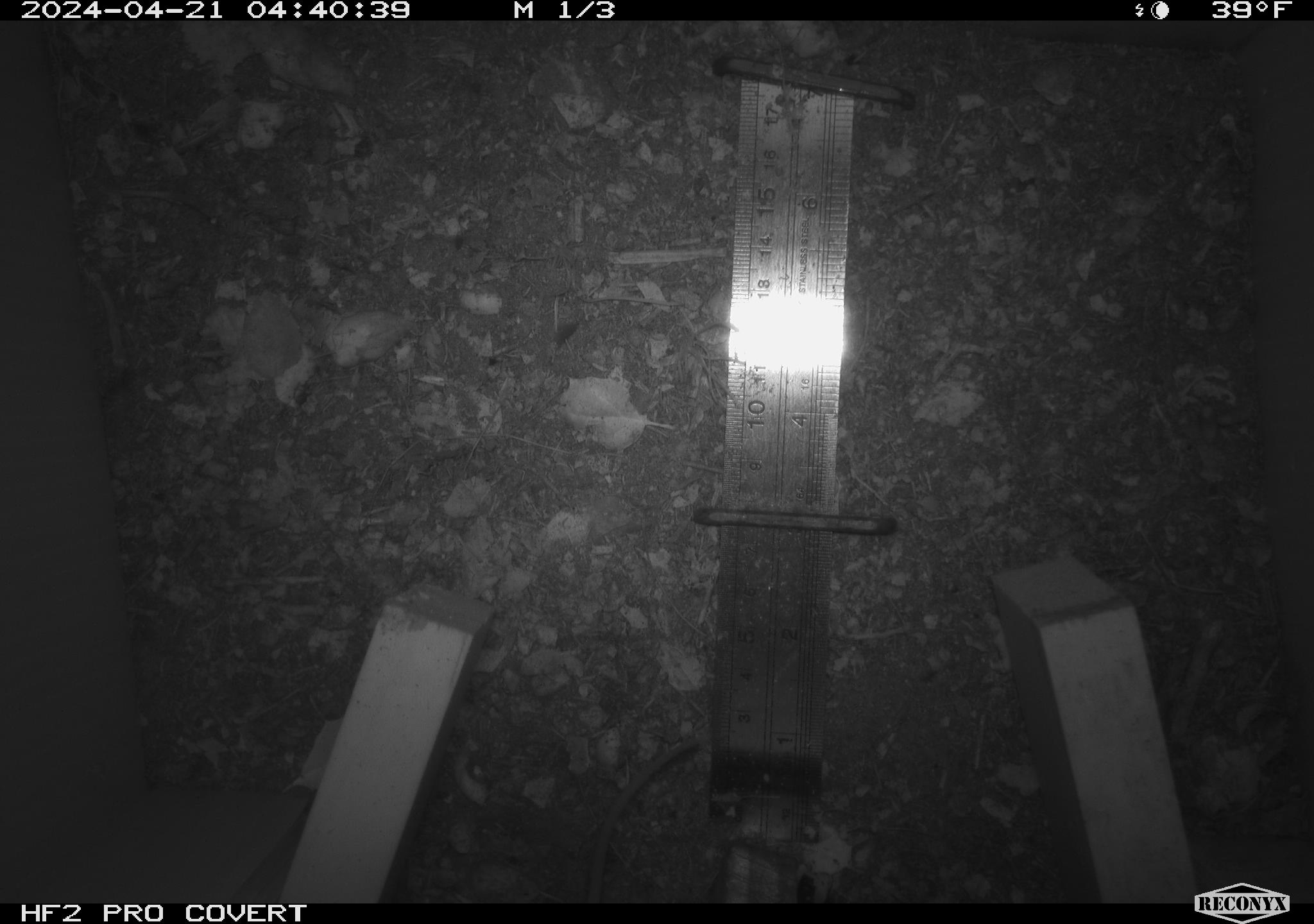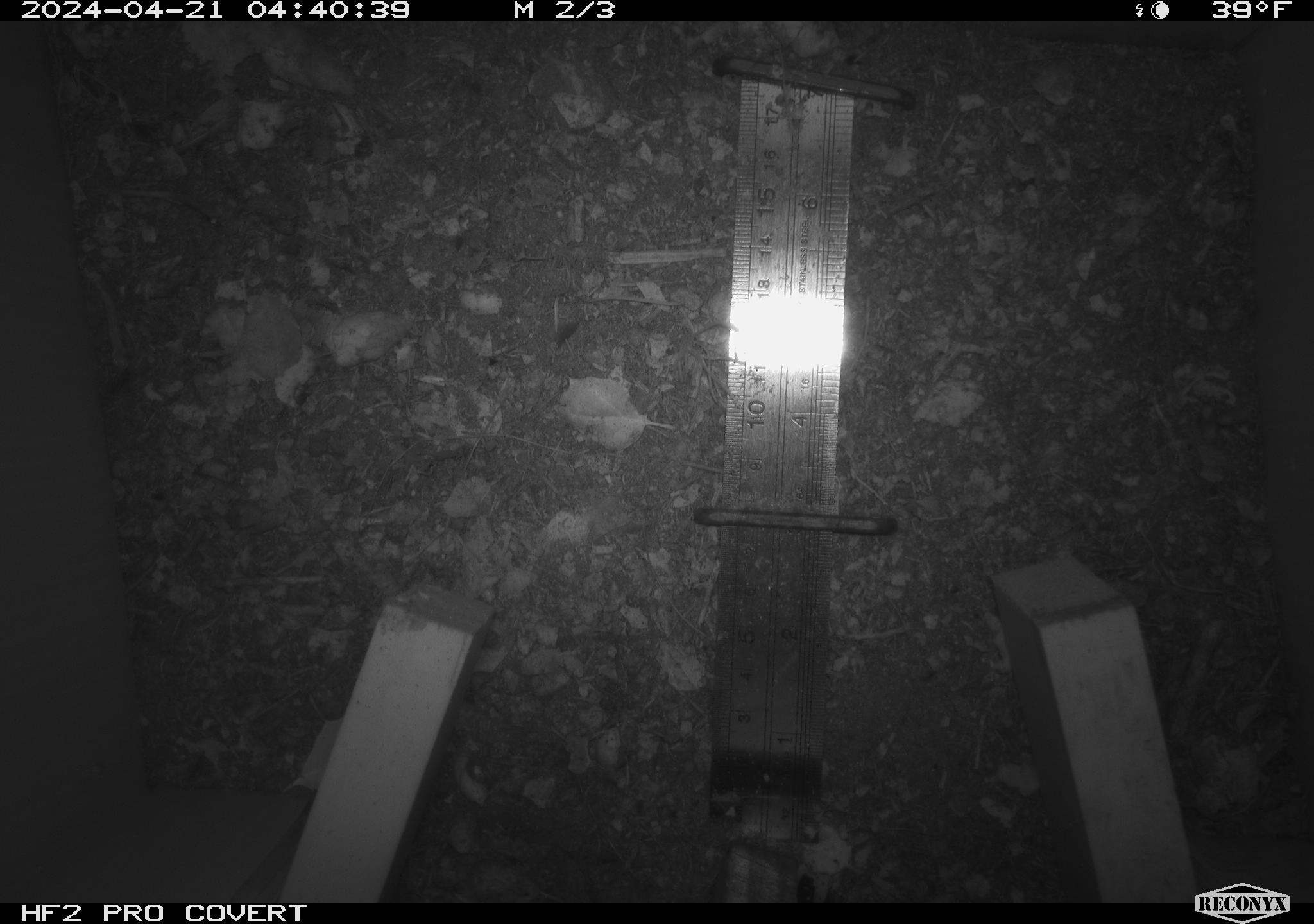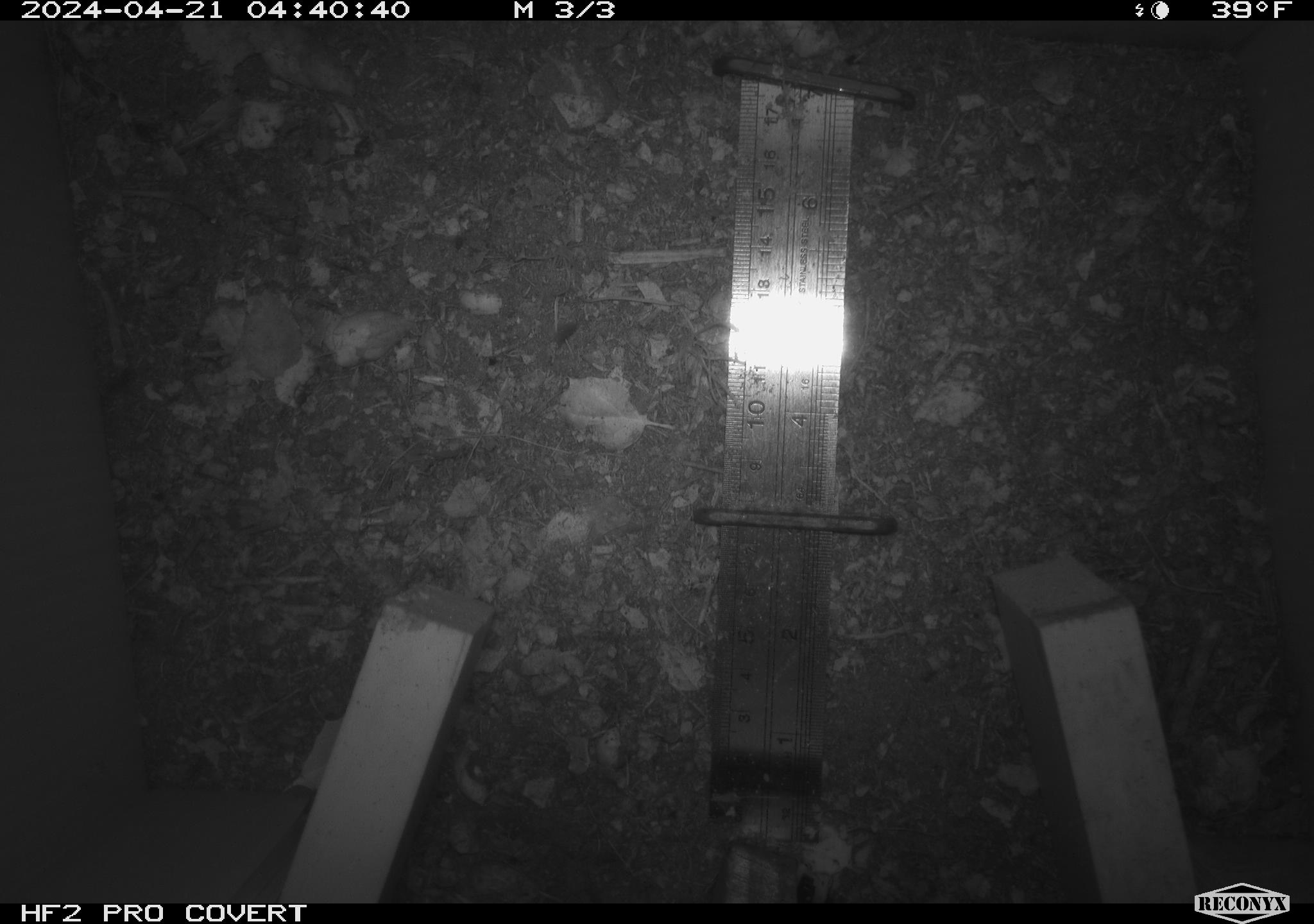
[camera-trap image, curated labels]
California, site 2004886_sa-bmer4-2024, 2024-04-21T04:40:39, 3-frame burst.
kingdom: Animalia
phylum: Chordata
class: Mammalia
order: Rodentia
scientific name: Rodentia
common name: mouse species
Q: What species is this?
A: Mouse species (Rodentia).